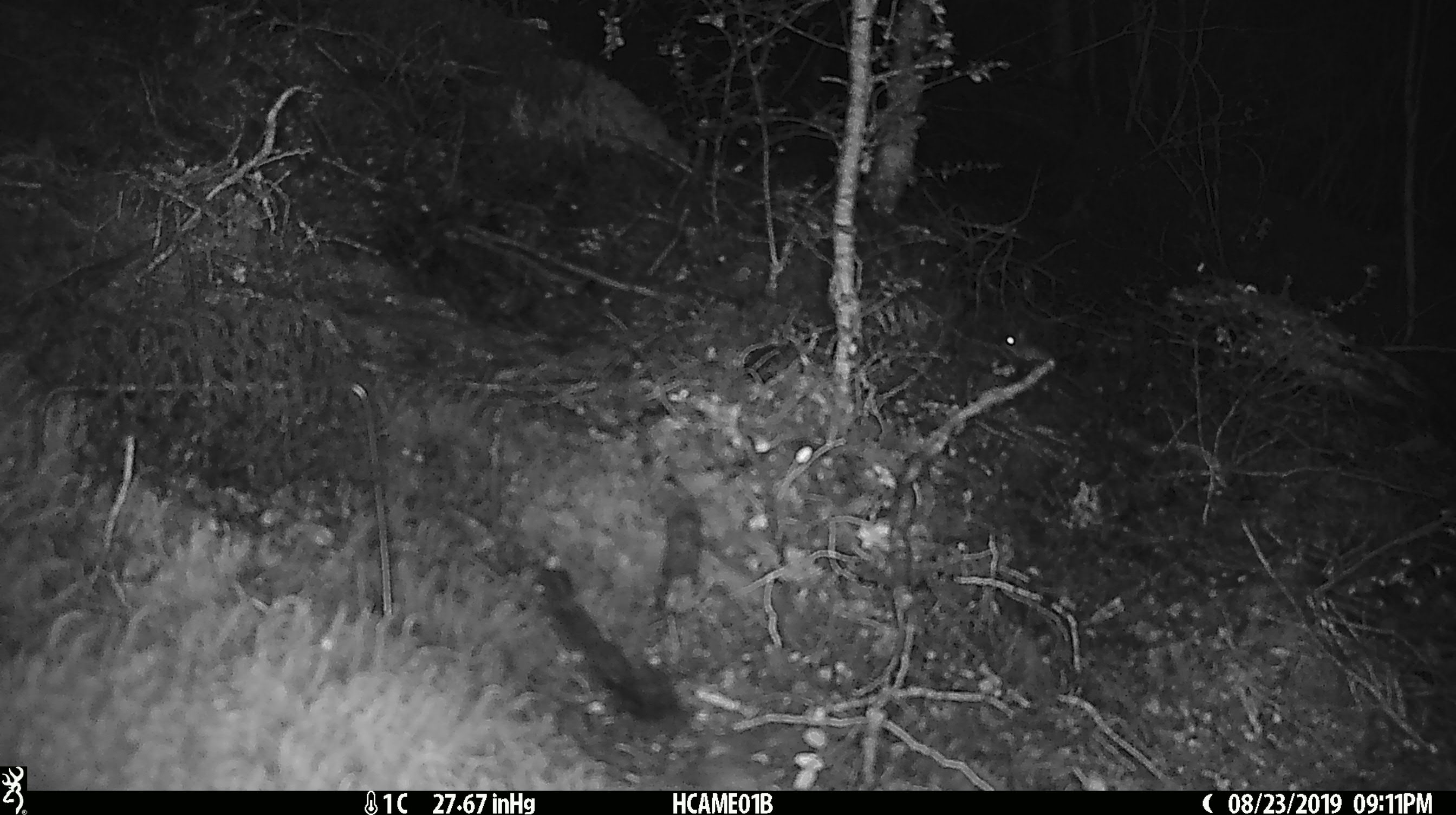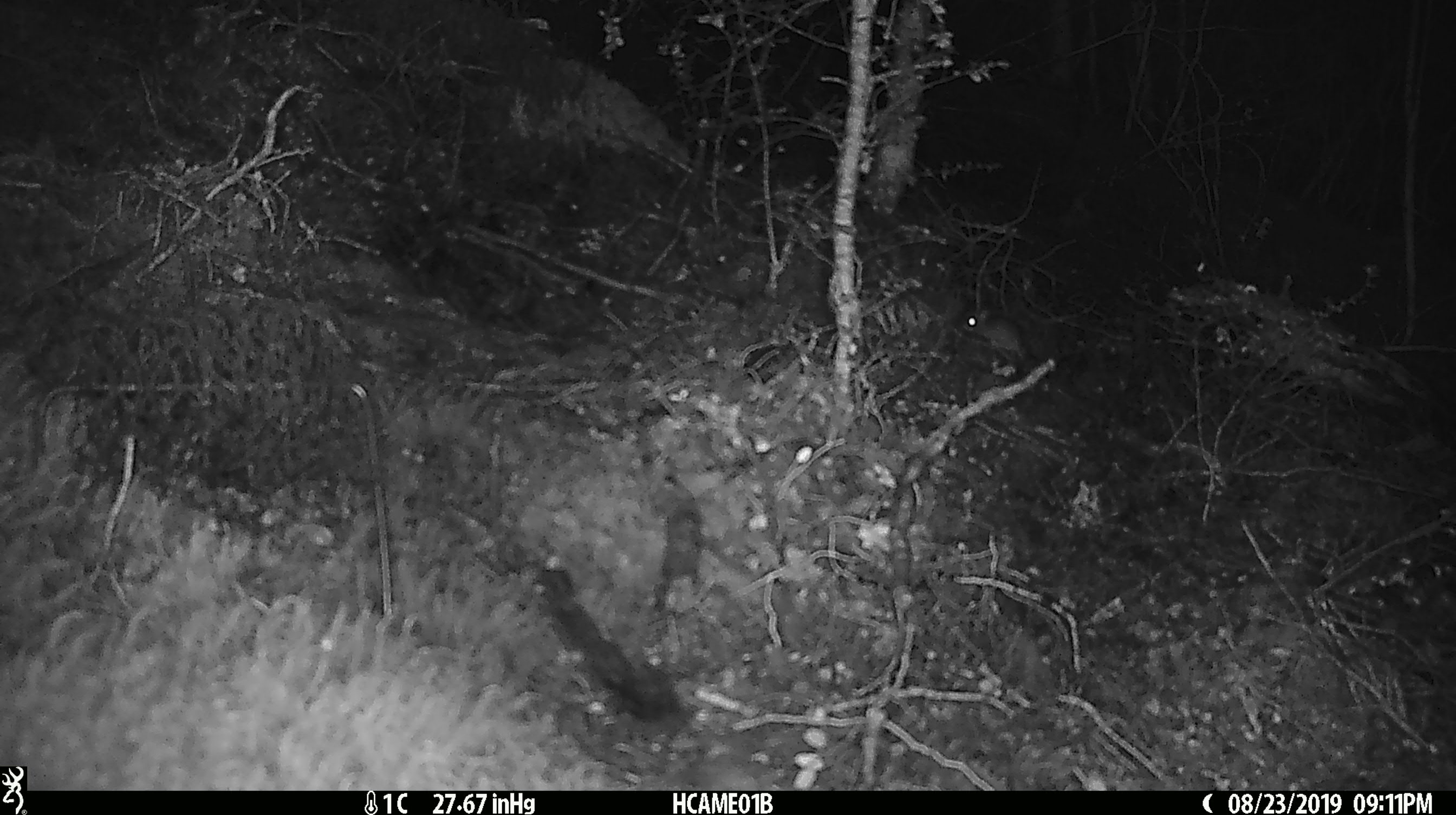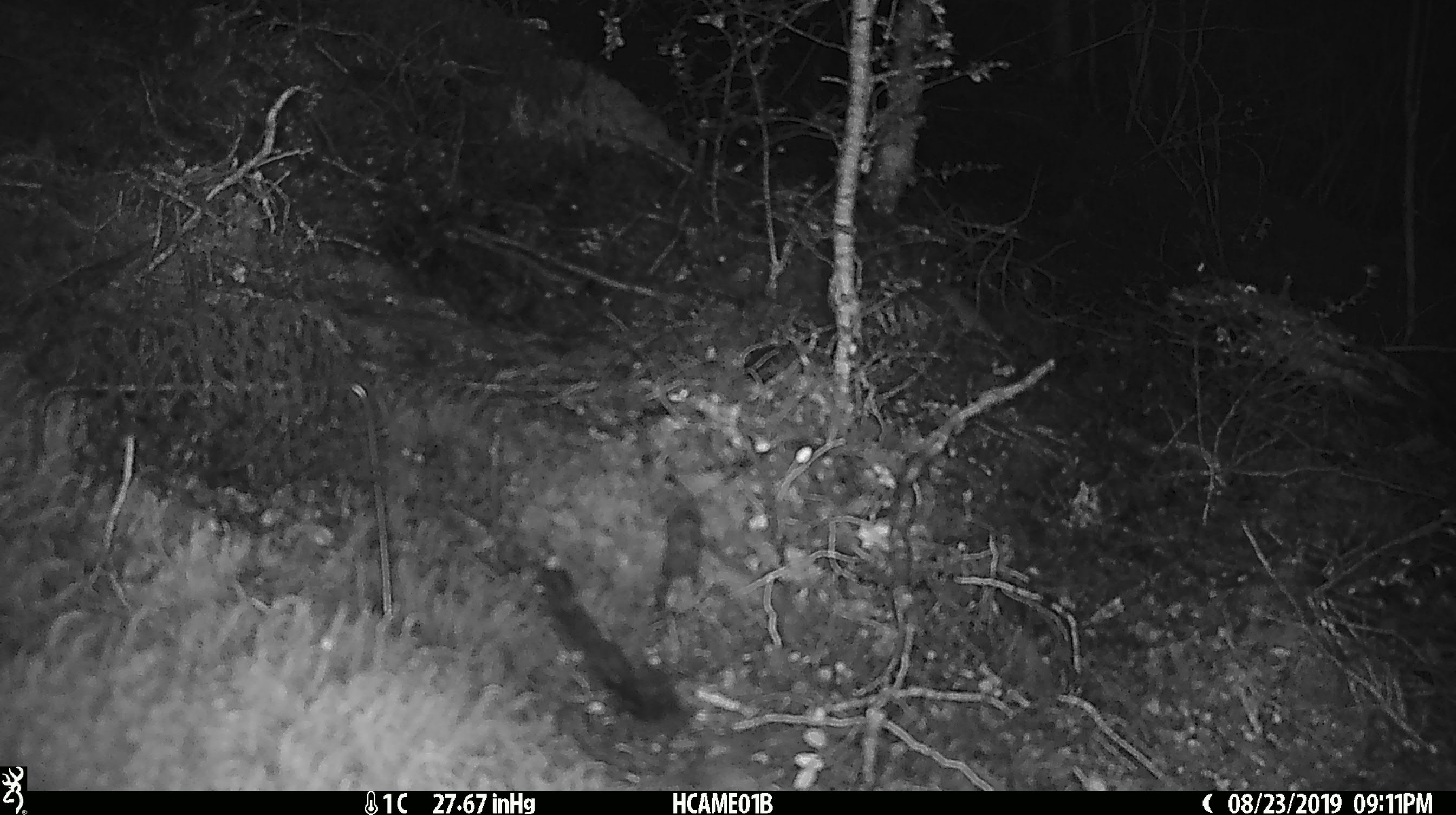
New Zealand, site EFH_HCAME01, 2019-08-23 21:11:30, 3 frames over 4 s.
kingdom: Animalia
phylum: Chordata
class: Mammalia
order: Rodentia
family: Muridae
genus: Mus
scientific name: Mus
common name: mouse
Mouse (Mus).